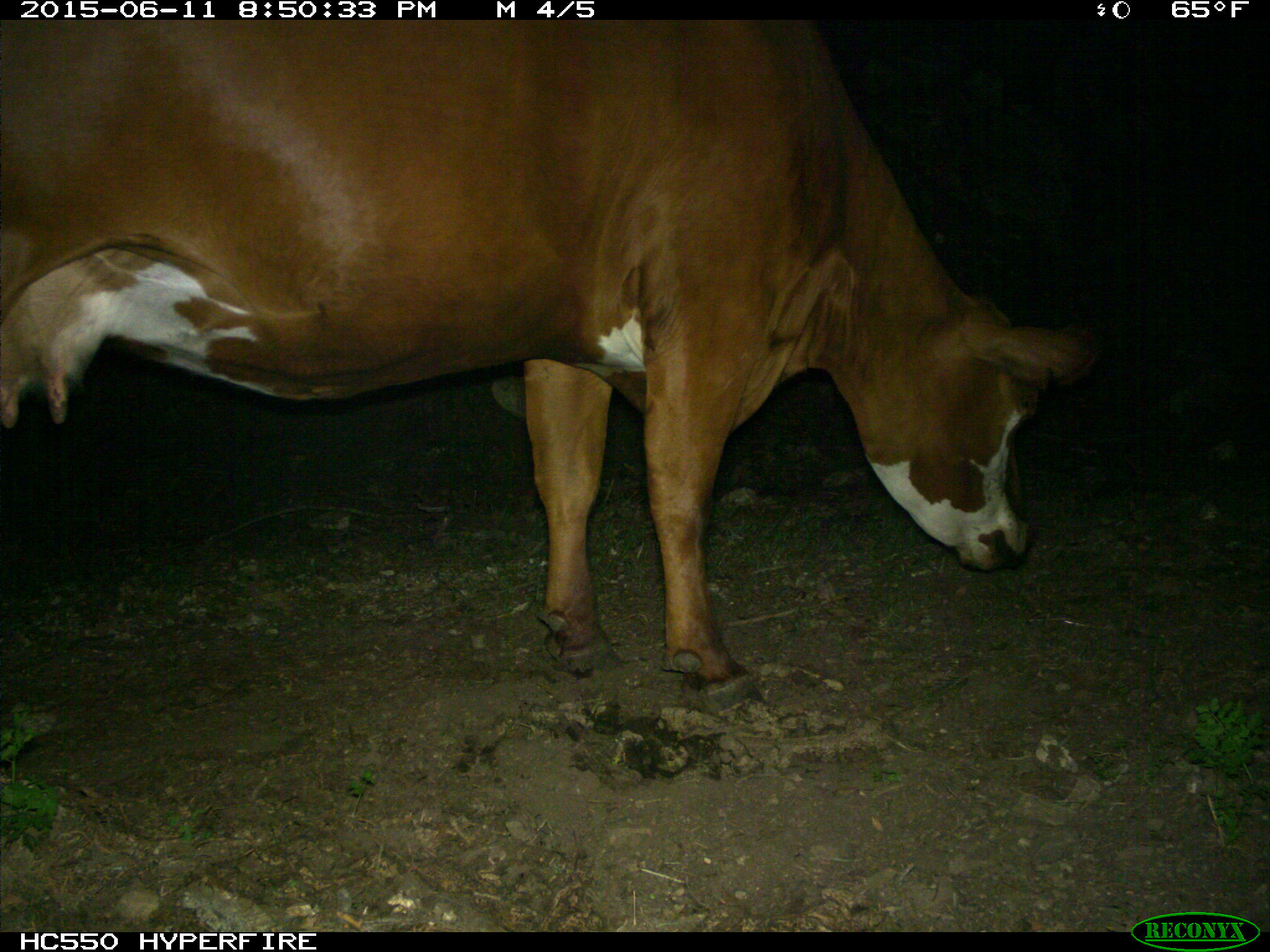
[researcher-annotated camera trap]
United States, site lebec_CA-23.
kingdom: Animalia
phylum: Chordata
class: Mammalia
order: Artiodactyla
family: Bovidae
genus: Bos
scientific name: Bos taurus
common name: domestic cow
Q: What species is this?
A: Bos taurus (domestic cow).